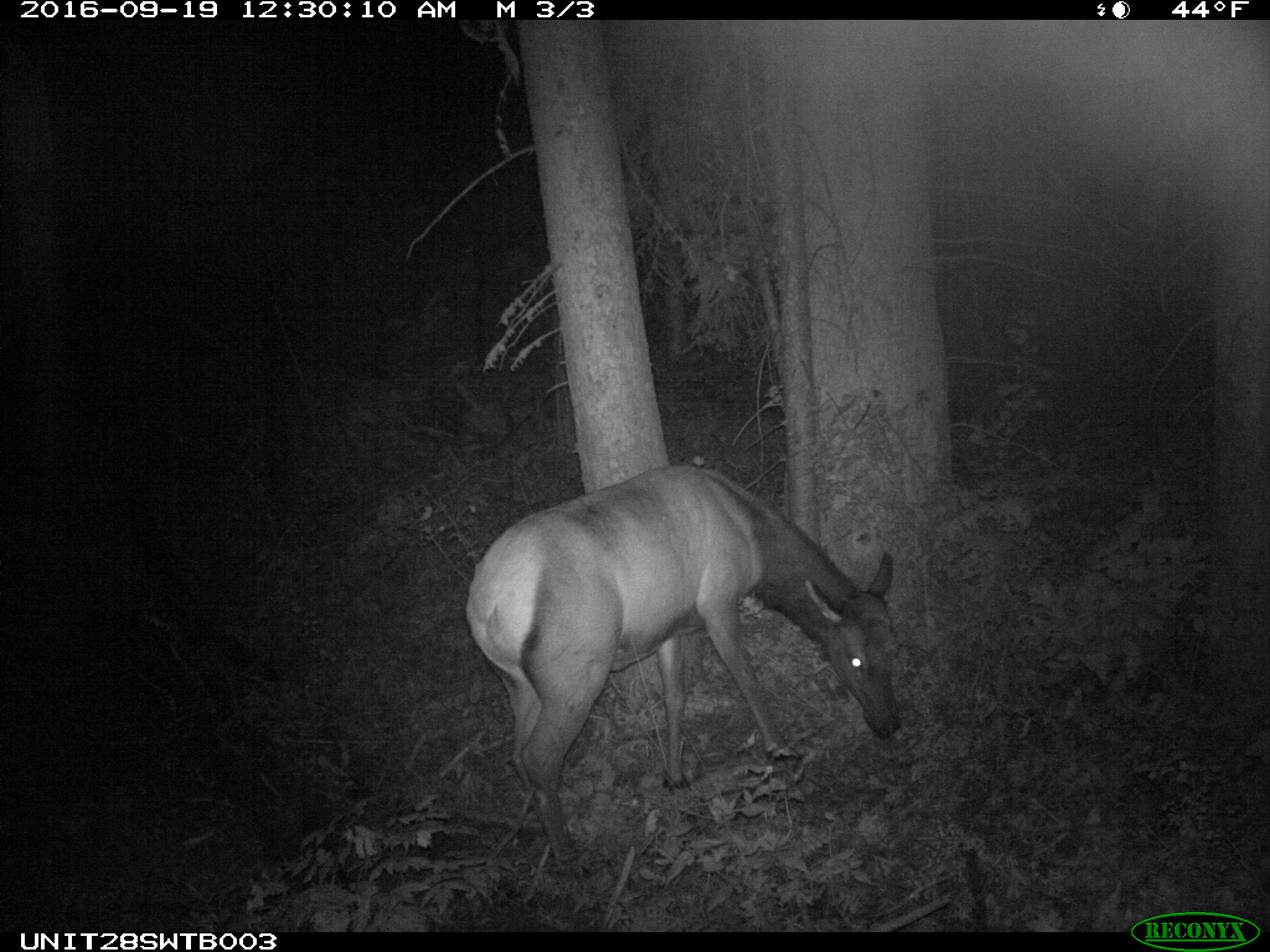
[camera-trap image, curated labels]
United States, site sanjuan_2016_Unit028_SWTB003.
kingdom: Animalia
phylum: Chordata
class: Mammalia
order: Artiodactyla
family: Cervidae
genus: Cervus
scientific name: Cervus elaphus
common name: red deer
Cervus elaphus (red deer).